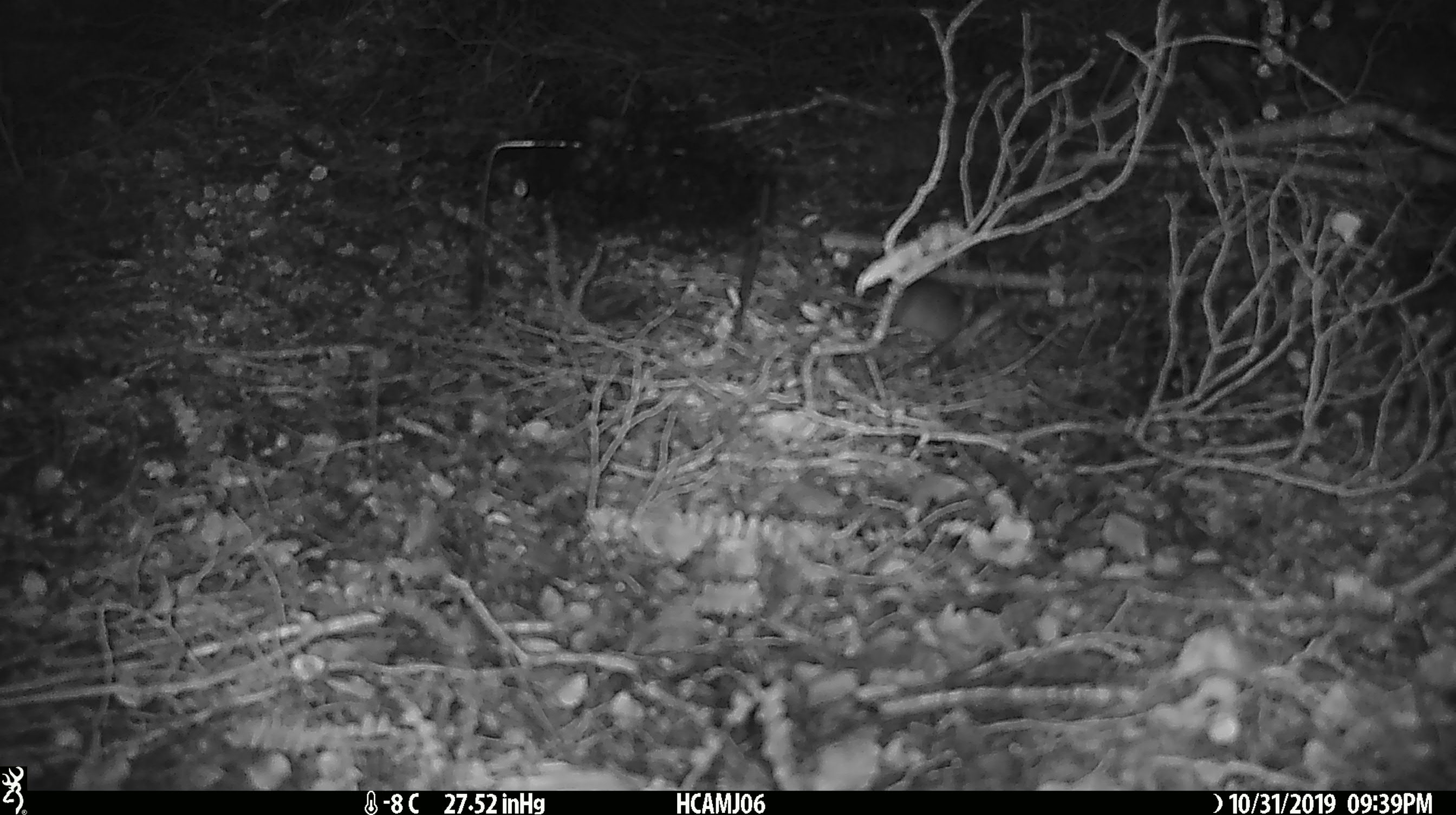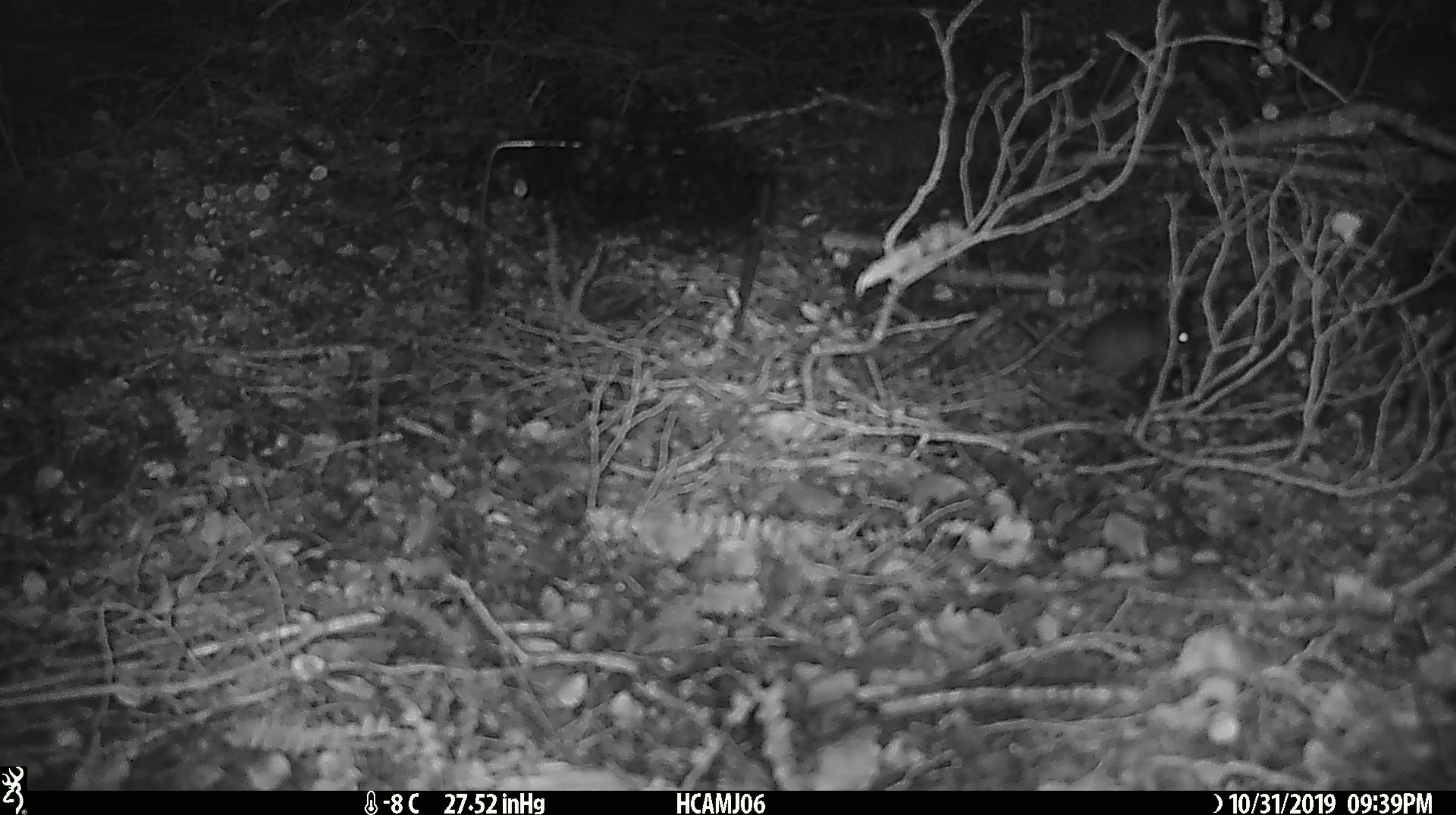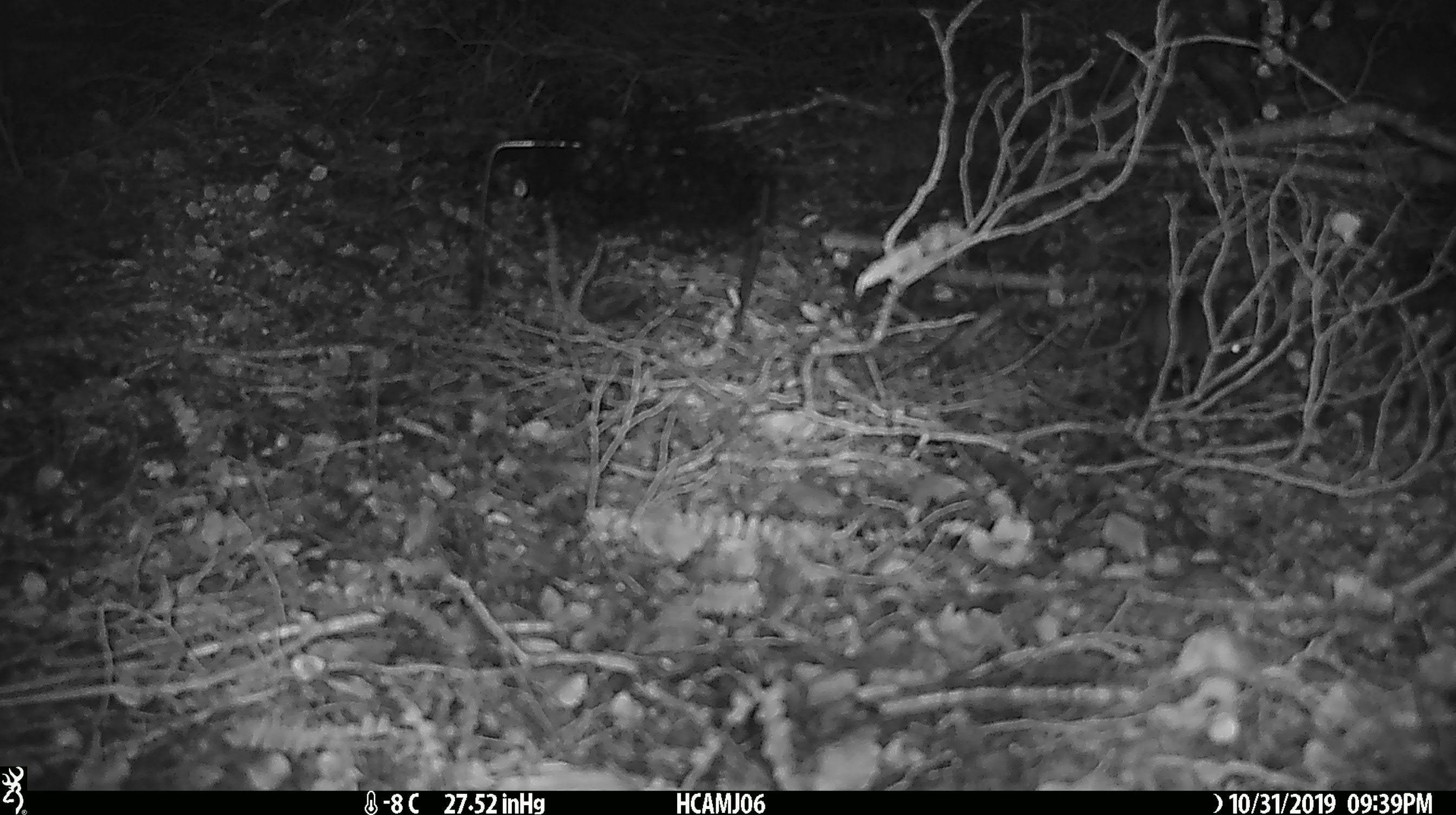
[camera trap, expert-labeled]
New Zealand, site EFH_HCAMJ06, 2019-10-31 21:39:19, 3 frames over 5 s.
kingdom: Animalia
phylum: Chordata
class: Mammalia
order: Rodentia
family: Muridae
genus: Mus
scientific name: Mus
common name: mouse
Mouse (Mus).